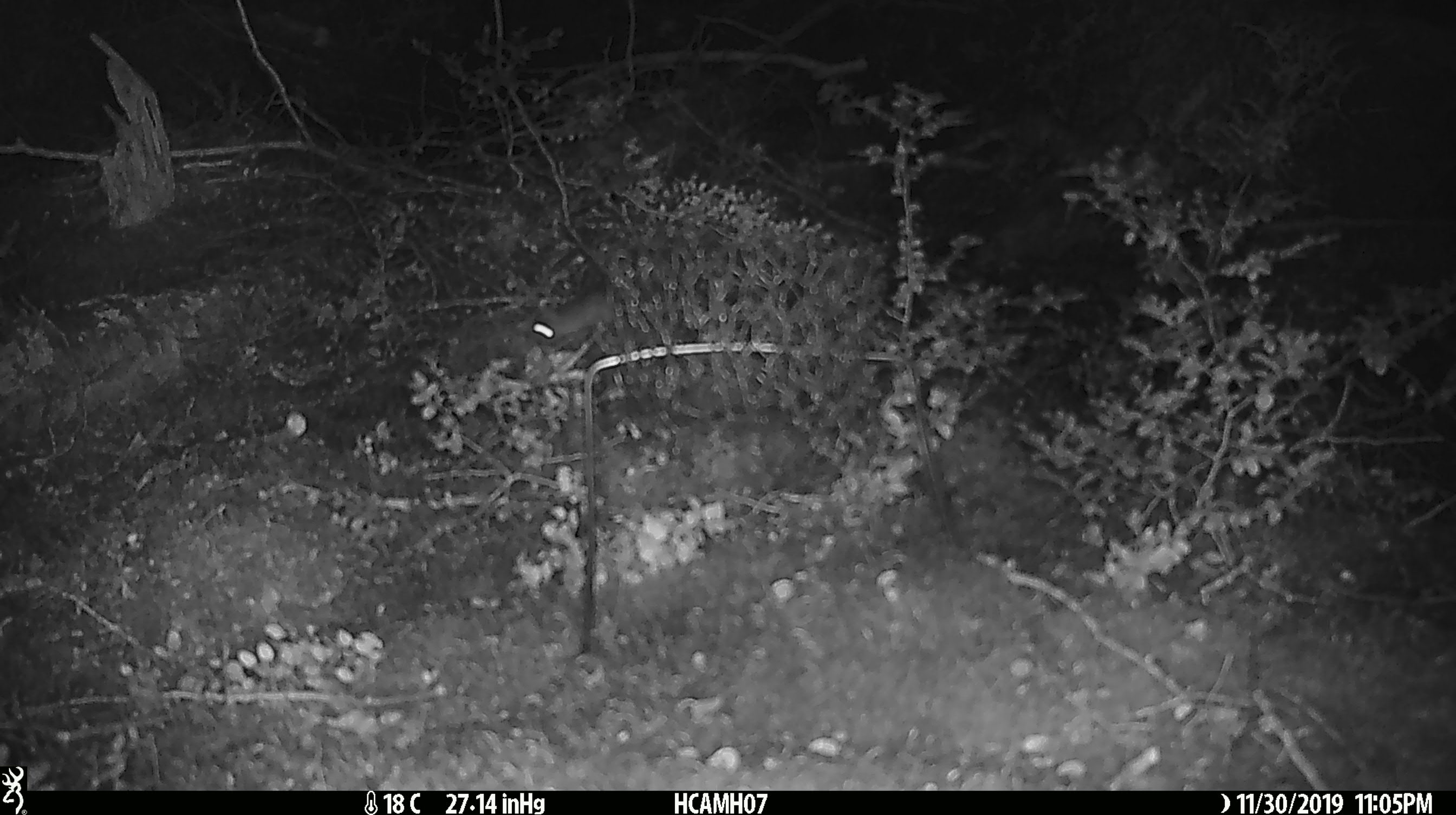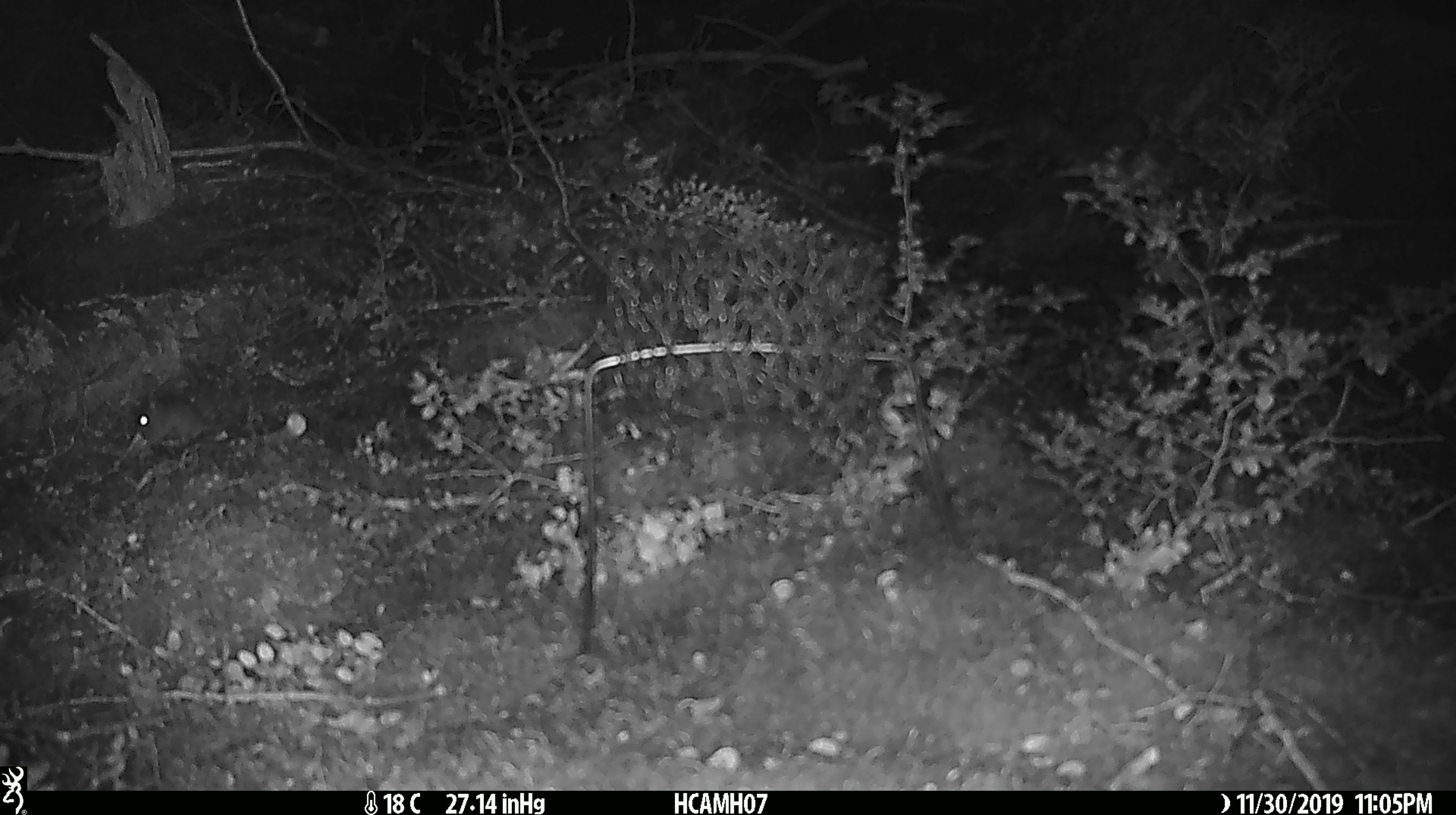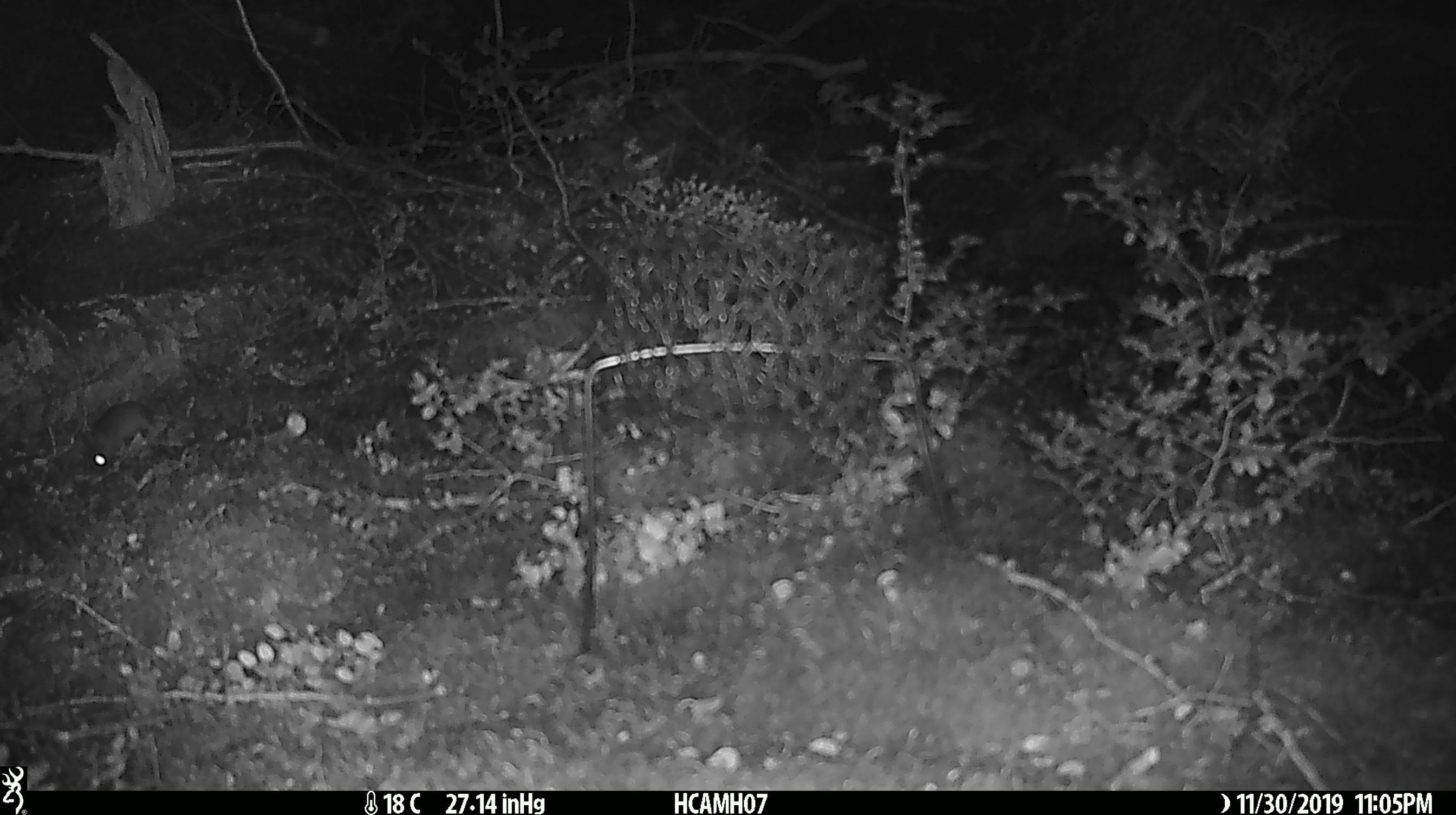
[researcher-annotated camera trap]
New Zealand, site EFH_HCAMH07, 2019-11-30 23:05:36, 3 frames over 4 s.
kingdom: Animalia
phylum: Chordata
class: Mammalia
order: Rodentia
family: Muridae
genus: Mus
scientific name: Mus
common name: mouse